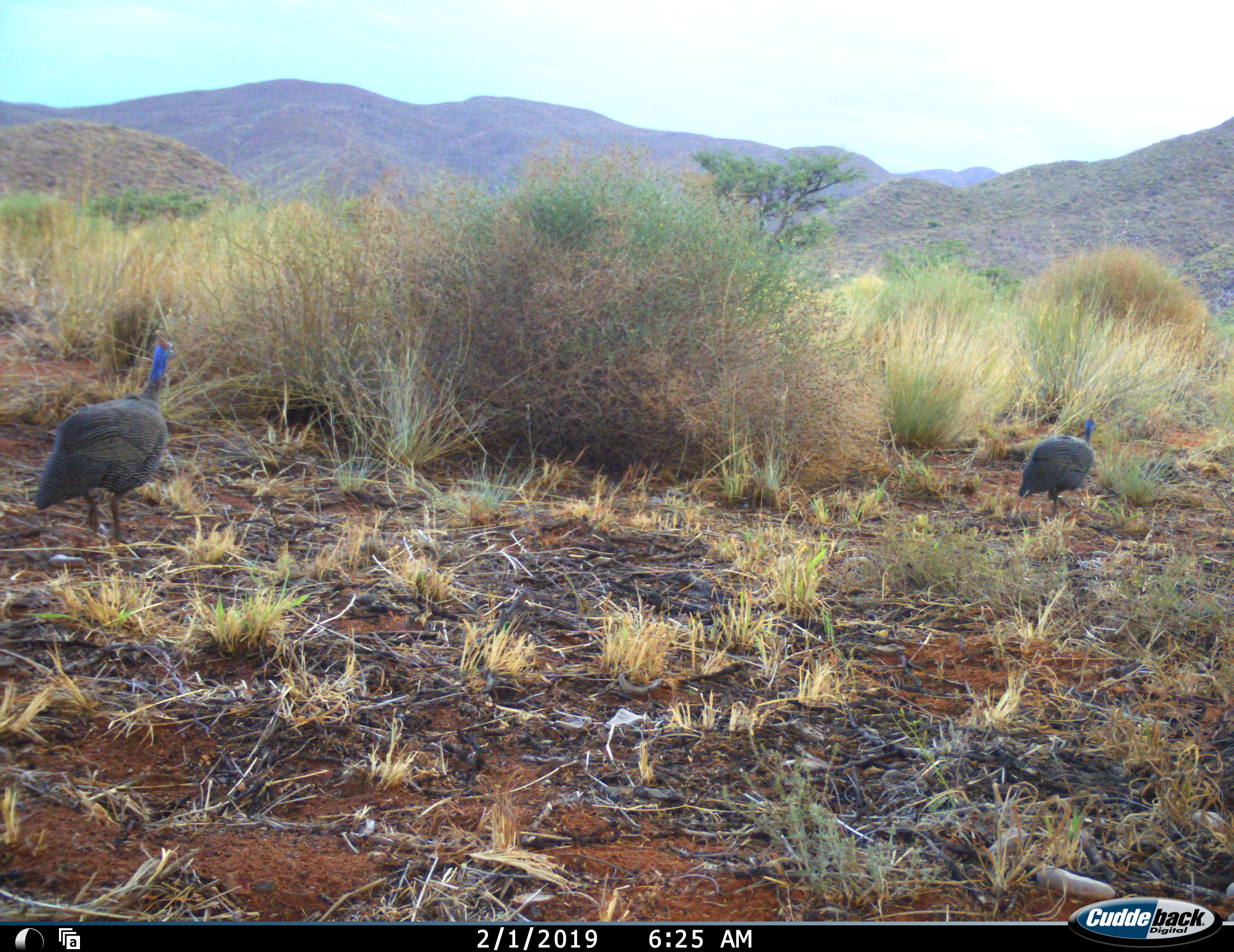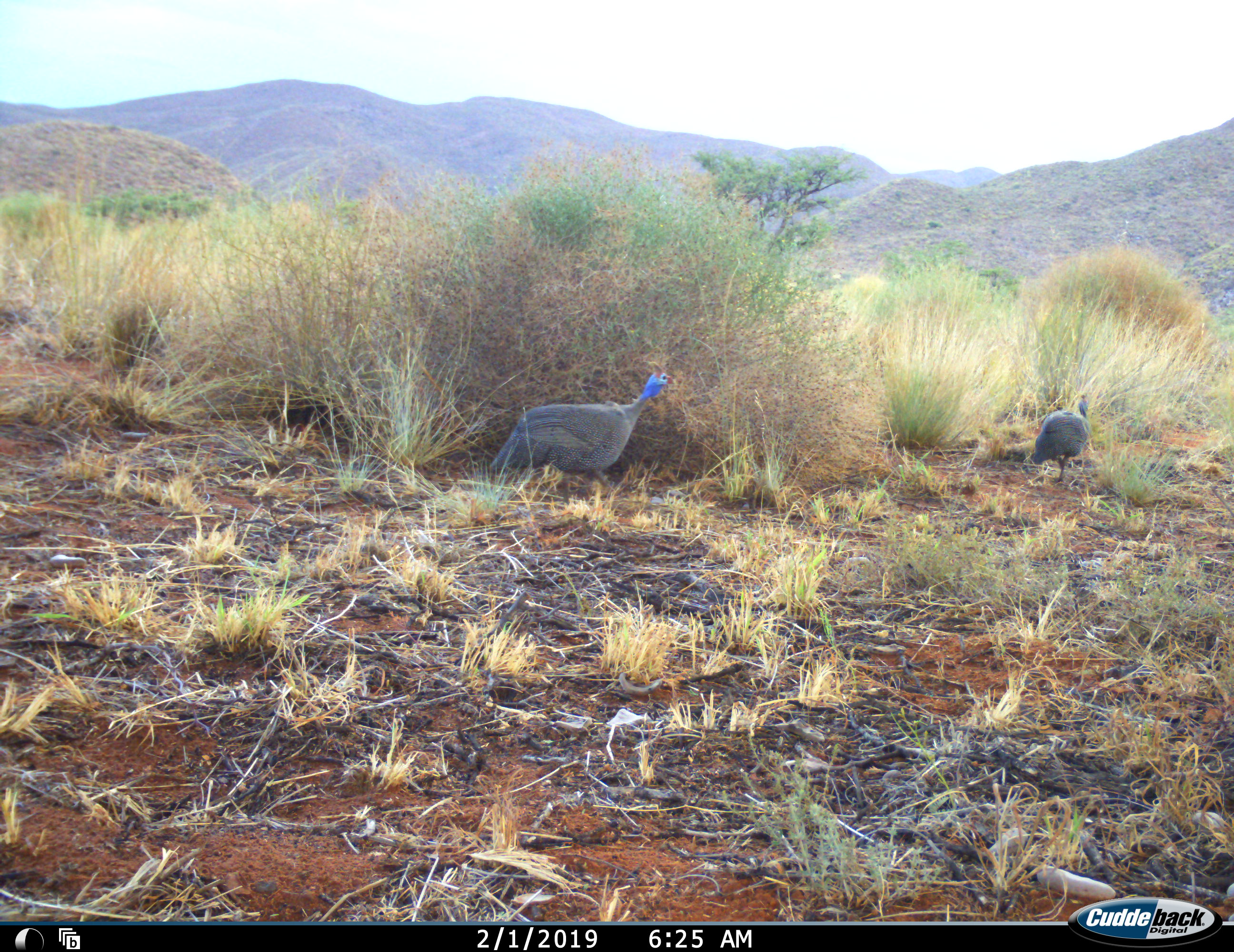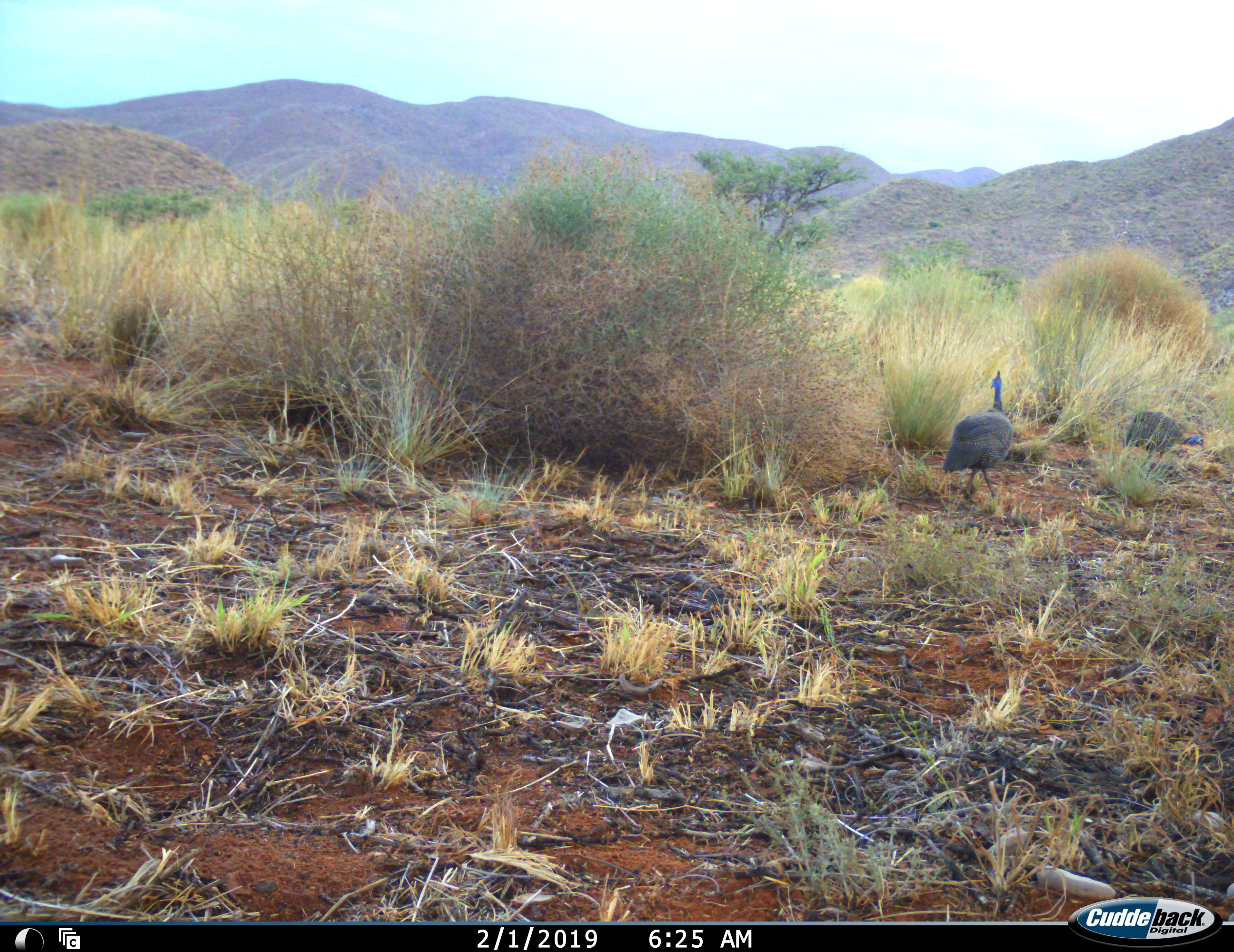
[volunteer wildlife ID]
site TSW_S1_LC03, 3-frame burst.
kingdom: Animalia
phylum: Chordata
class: Aves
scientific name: Aves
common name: bird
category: birdother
Birdother (bird) (Aves), count 2. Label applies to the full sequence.